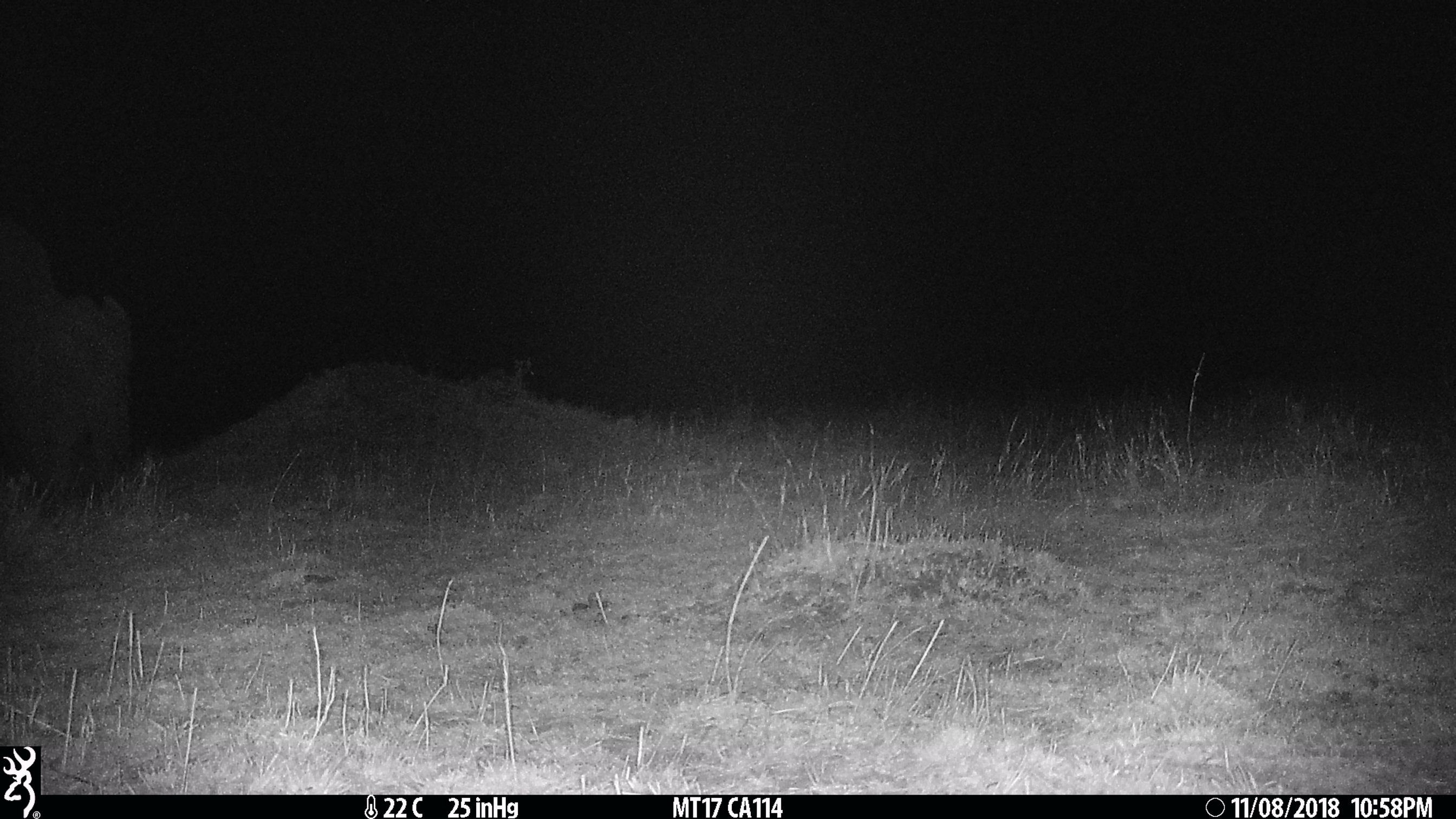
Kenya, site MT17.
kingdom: Animalia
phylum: Chordata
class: Mammalia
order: Proboscidea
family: Elephantidae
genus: Loxodonta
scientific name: Loxodonta africana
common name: elephant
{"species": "elephant (Loxodonta africana)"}